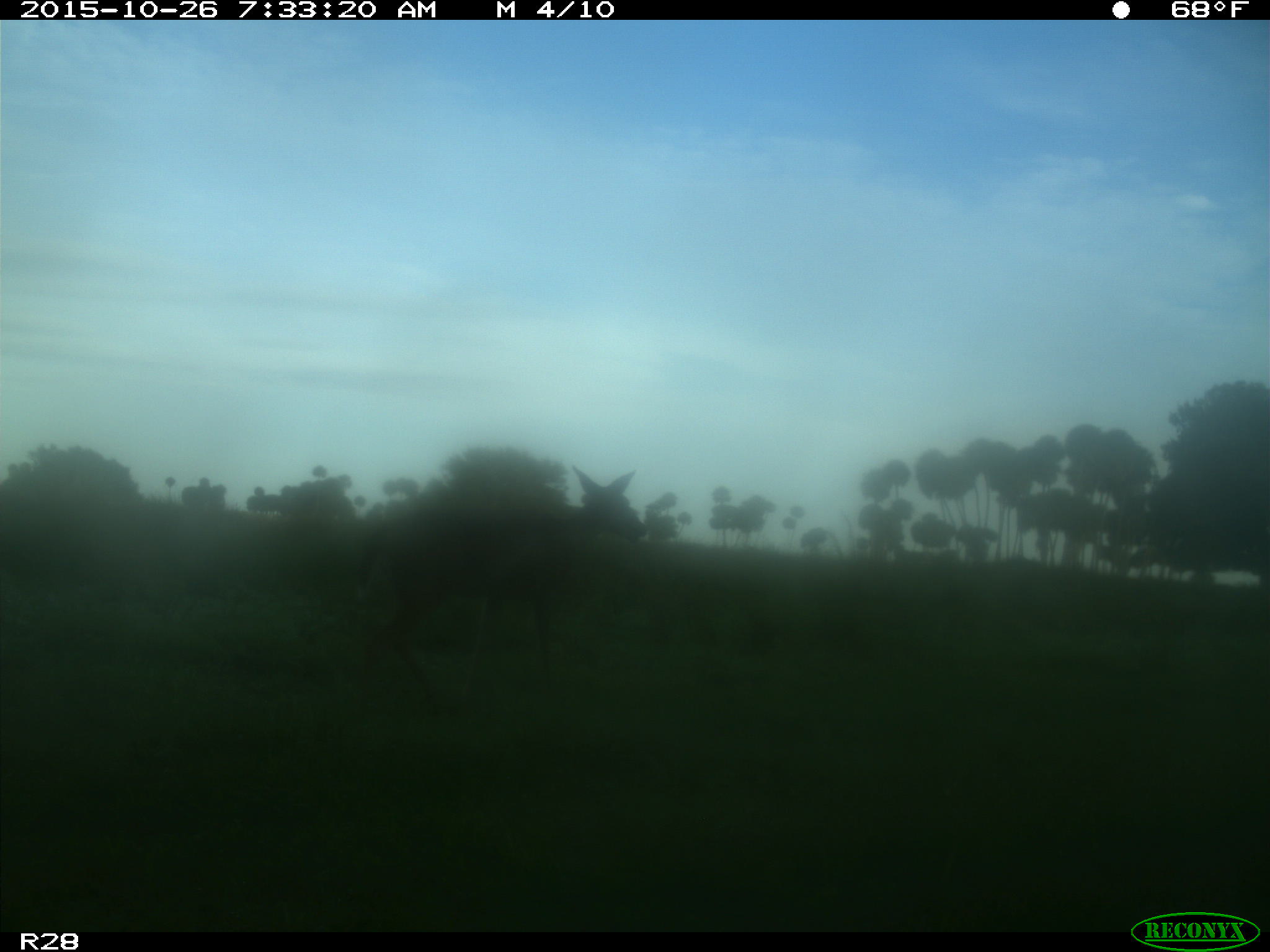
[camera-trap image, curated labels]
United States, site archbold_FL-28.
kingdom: Animalia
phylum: Chordata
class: Mammalia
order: Artiodactyla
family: Cervidae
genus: Odocoileus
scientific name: Odocoileus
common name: deer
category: unidentified deer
Unidentified deer (deer) (Odocoileus).